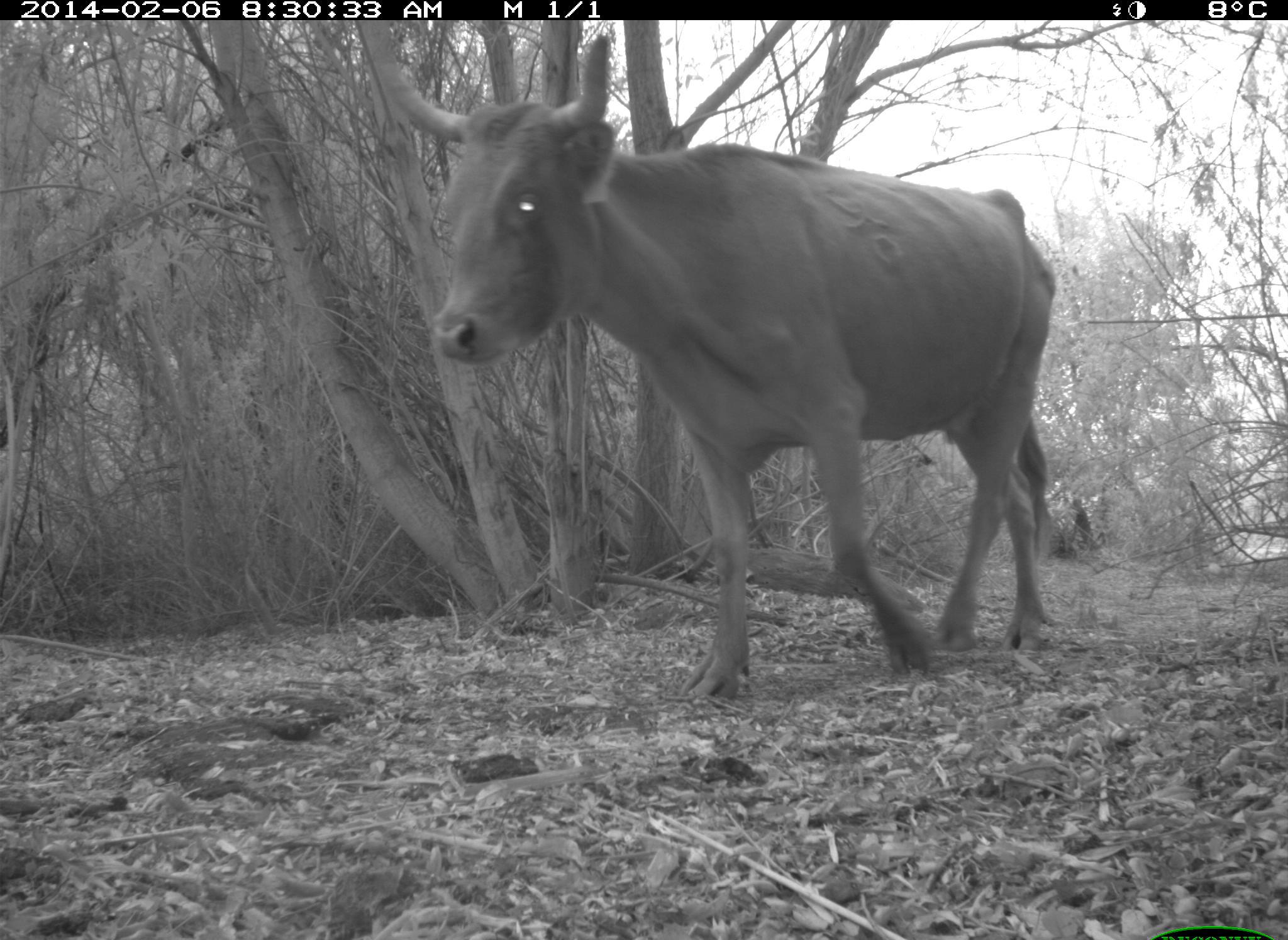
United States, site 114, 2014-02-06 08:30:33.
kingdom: Animalia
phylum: Chordata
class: Mammalia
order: Artiodactyla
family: Bovidae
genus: Bos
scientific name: Bos taurus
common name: cow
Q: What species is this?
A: Cow (Bos taurus).